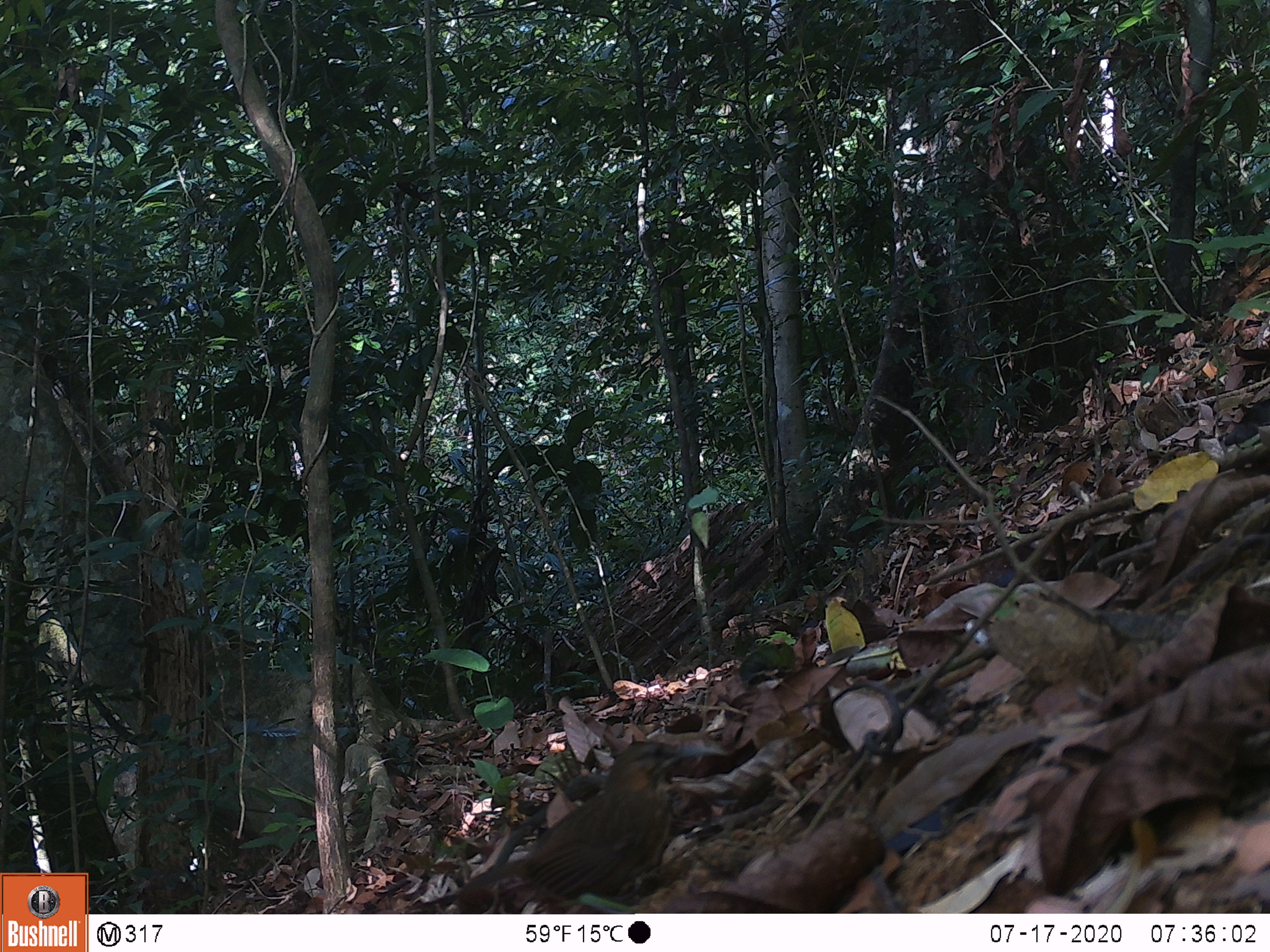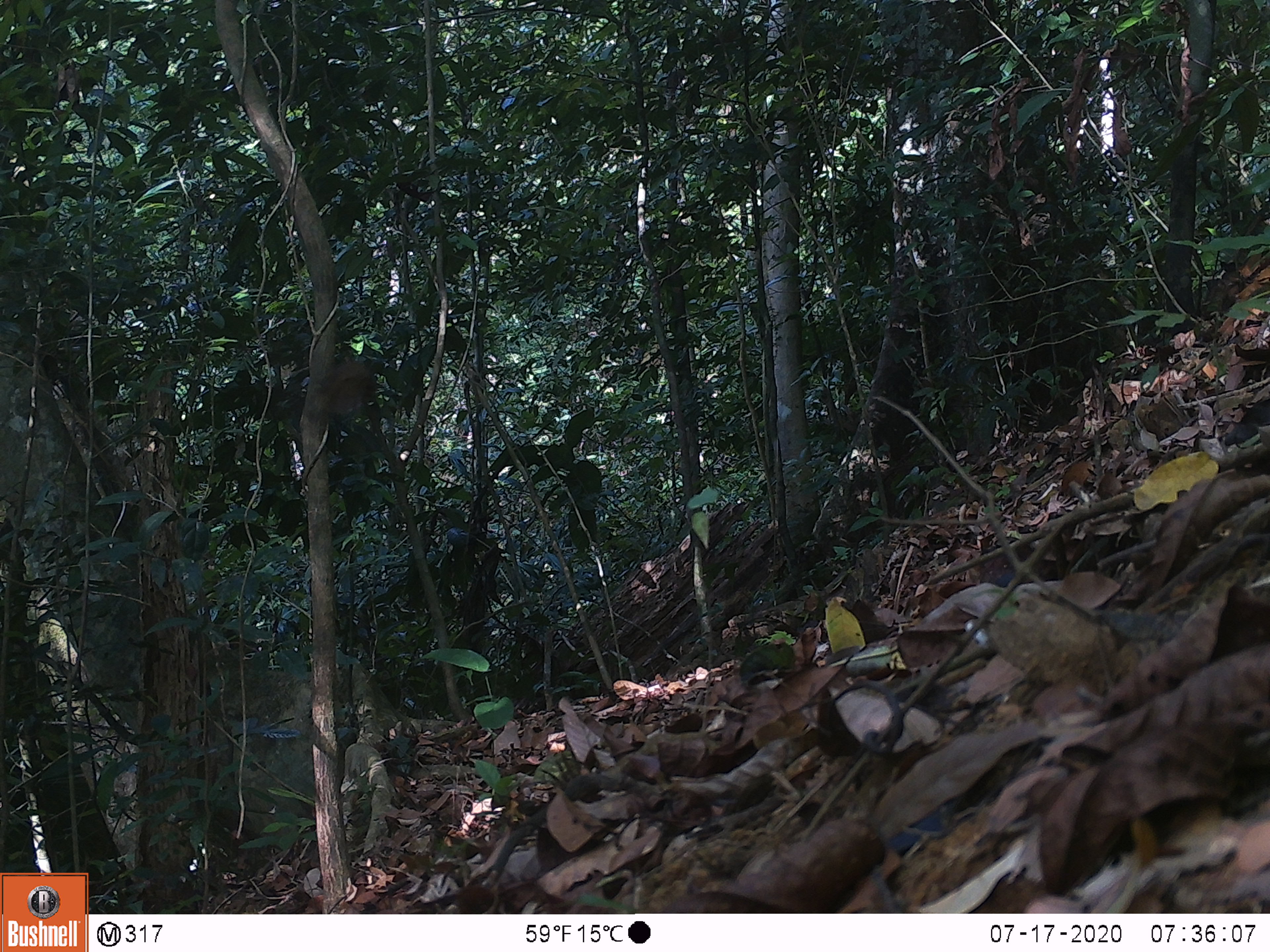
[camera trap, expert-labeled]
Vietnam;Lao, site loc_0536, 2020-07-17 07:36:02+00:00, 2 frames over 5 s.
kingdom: Animalia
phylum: Chordata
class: Aves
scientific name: Aves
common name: bird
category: unidentified bird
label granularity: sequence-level